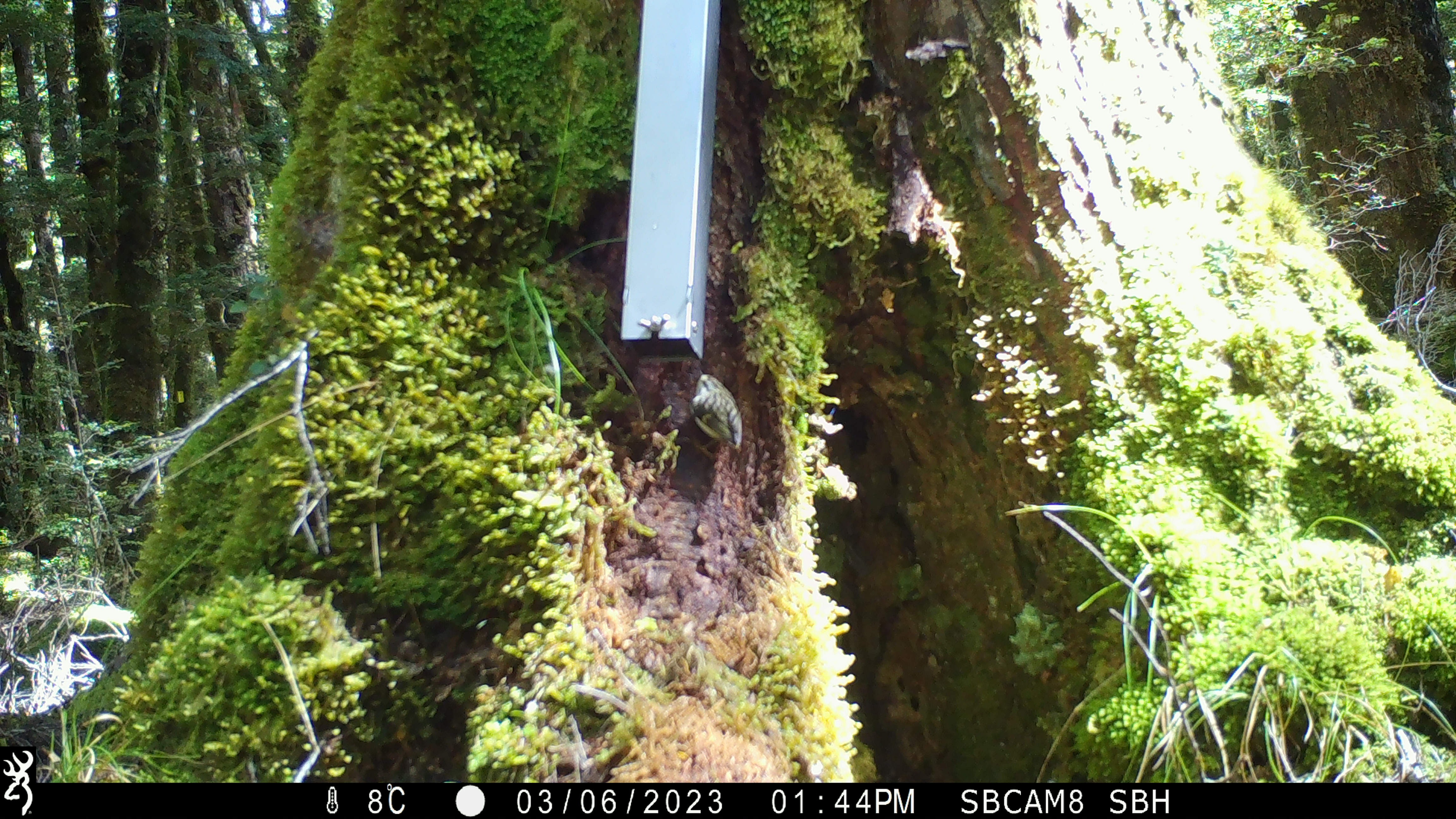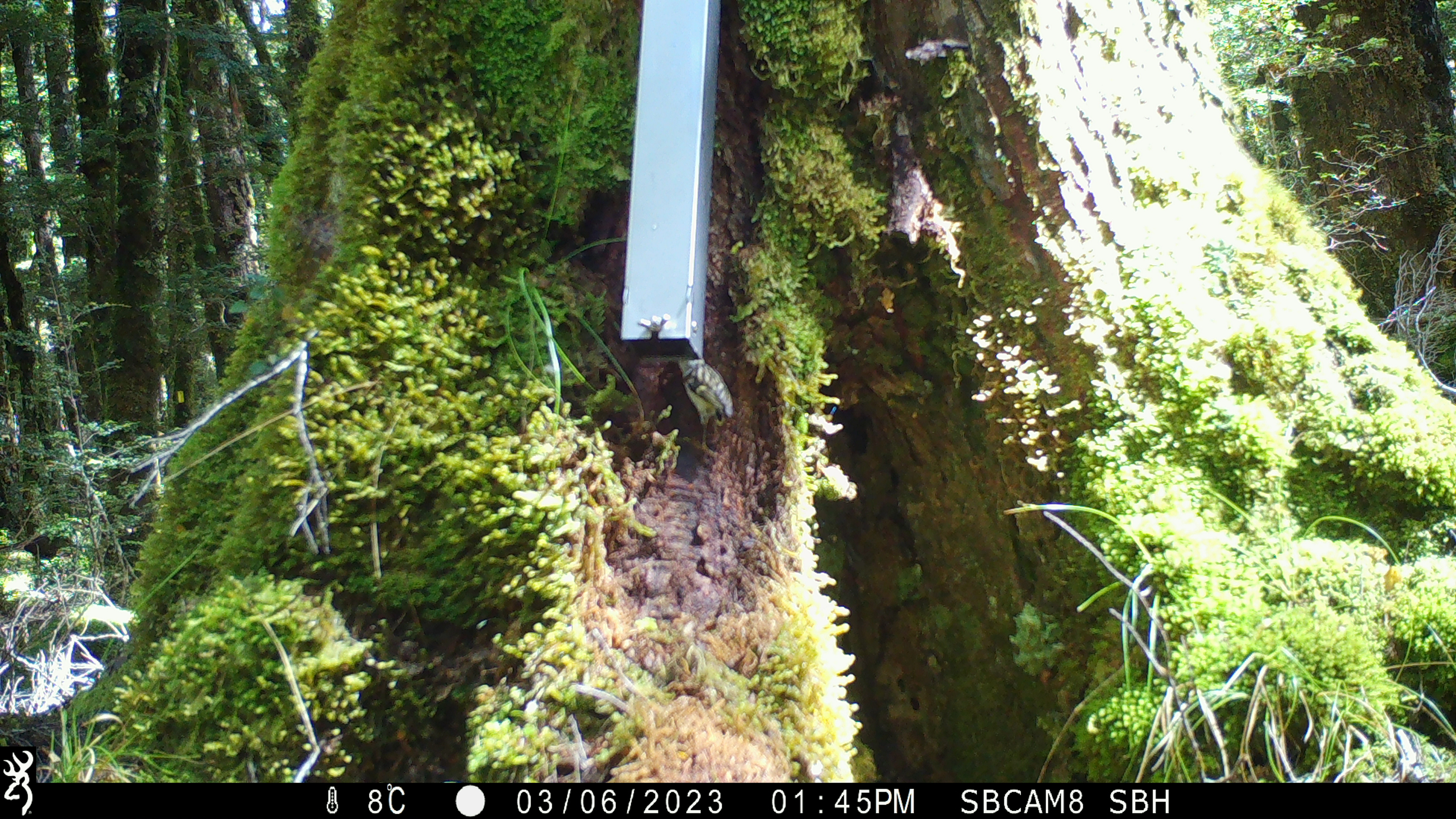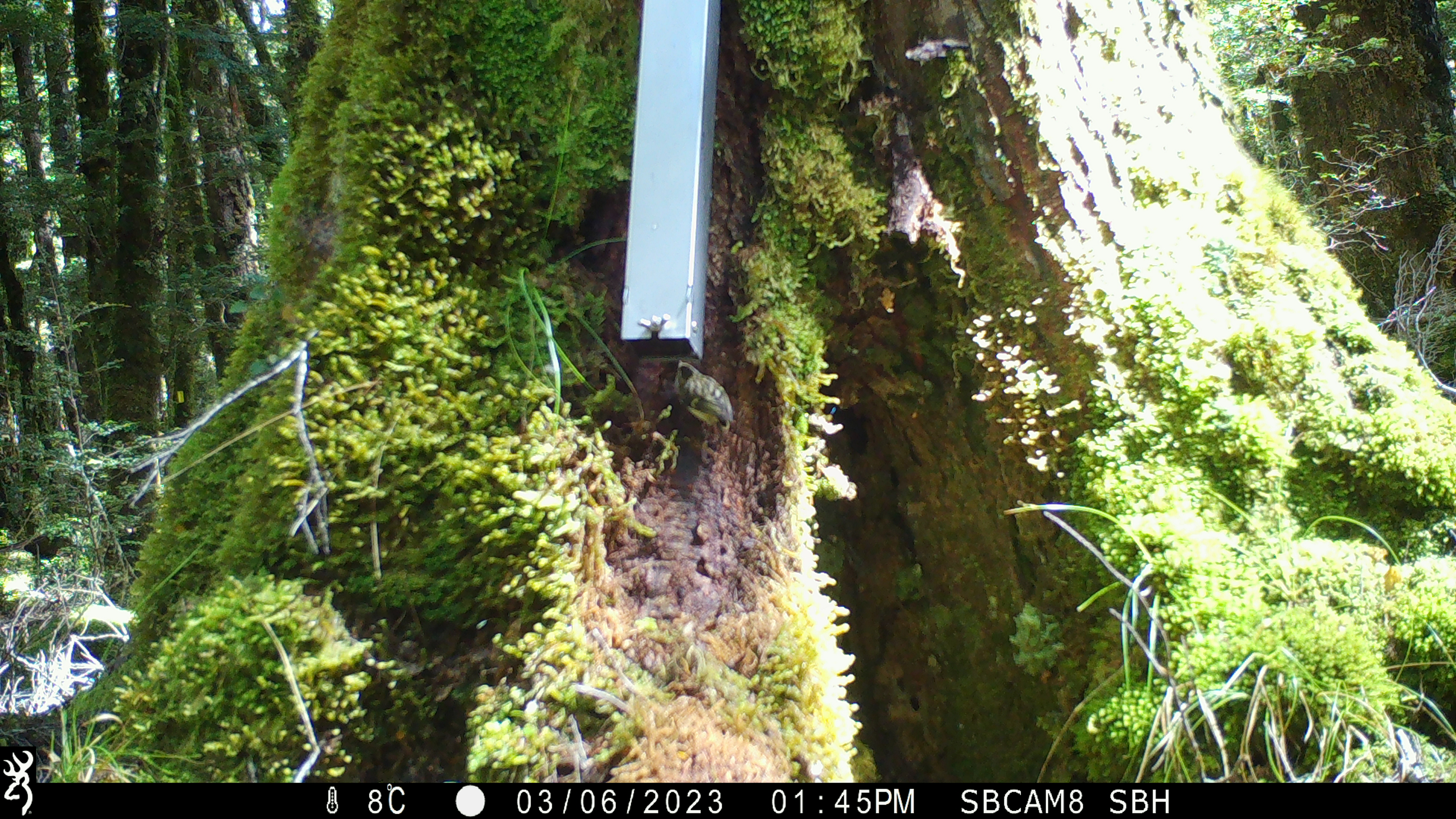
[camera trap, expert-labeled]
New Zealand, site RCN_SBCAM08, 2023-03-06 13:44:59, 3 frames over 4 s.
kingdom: Animalia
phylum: Chordata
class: Aves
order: Passeriformes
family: Acanthisittidae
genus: Acanthisitta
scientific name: Acanthisitta chloris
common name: rifleman